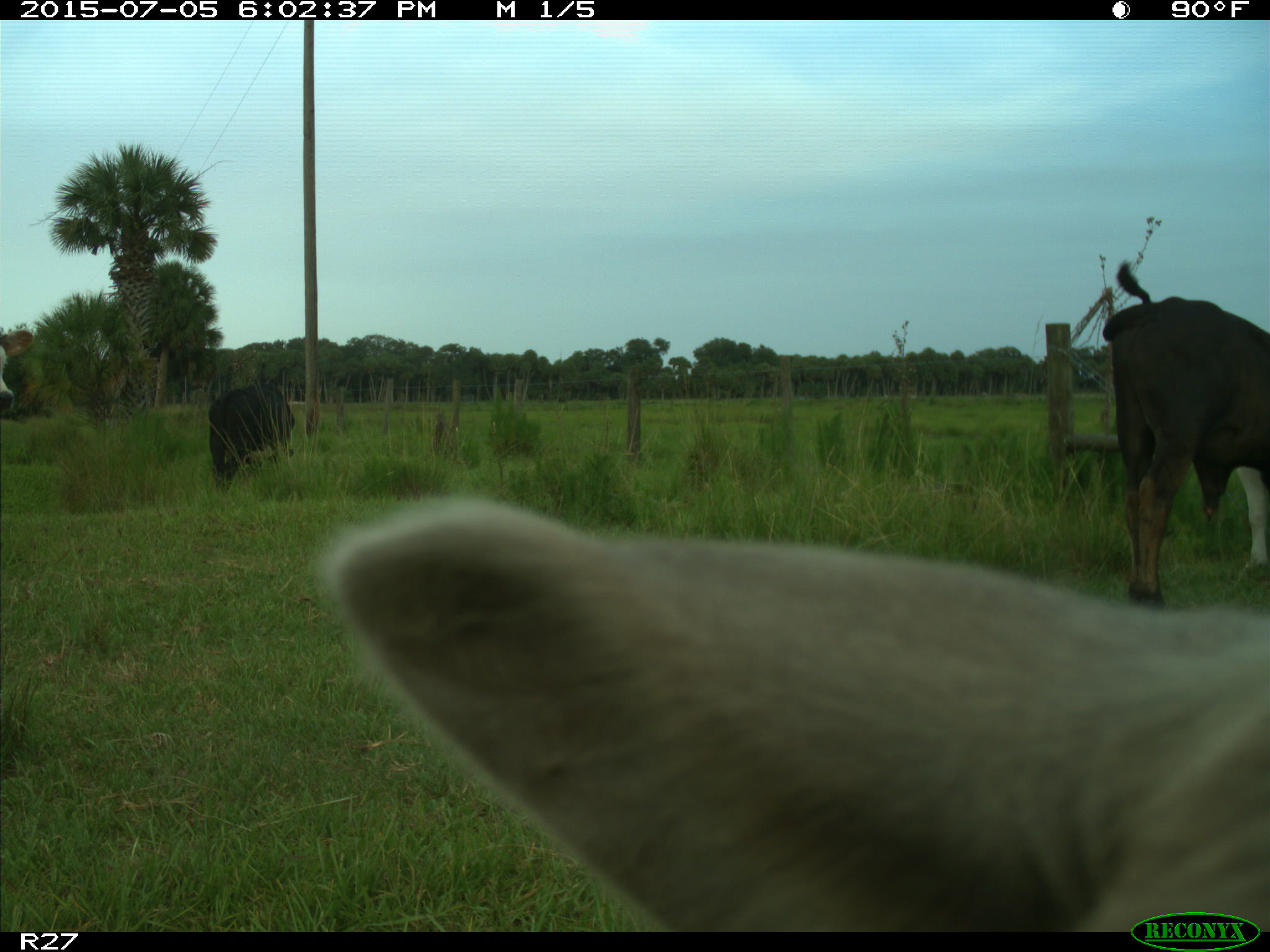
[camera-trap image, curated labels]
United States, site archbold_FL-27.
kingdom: Animalia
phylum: Chordata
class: Mammalia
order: Artiodactyla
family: Bovidae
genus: Bos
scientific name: Bos taurus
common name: domestic cow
Bos taurus (domestic cow).